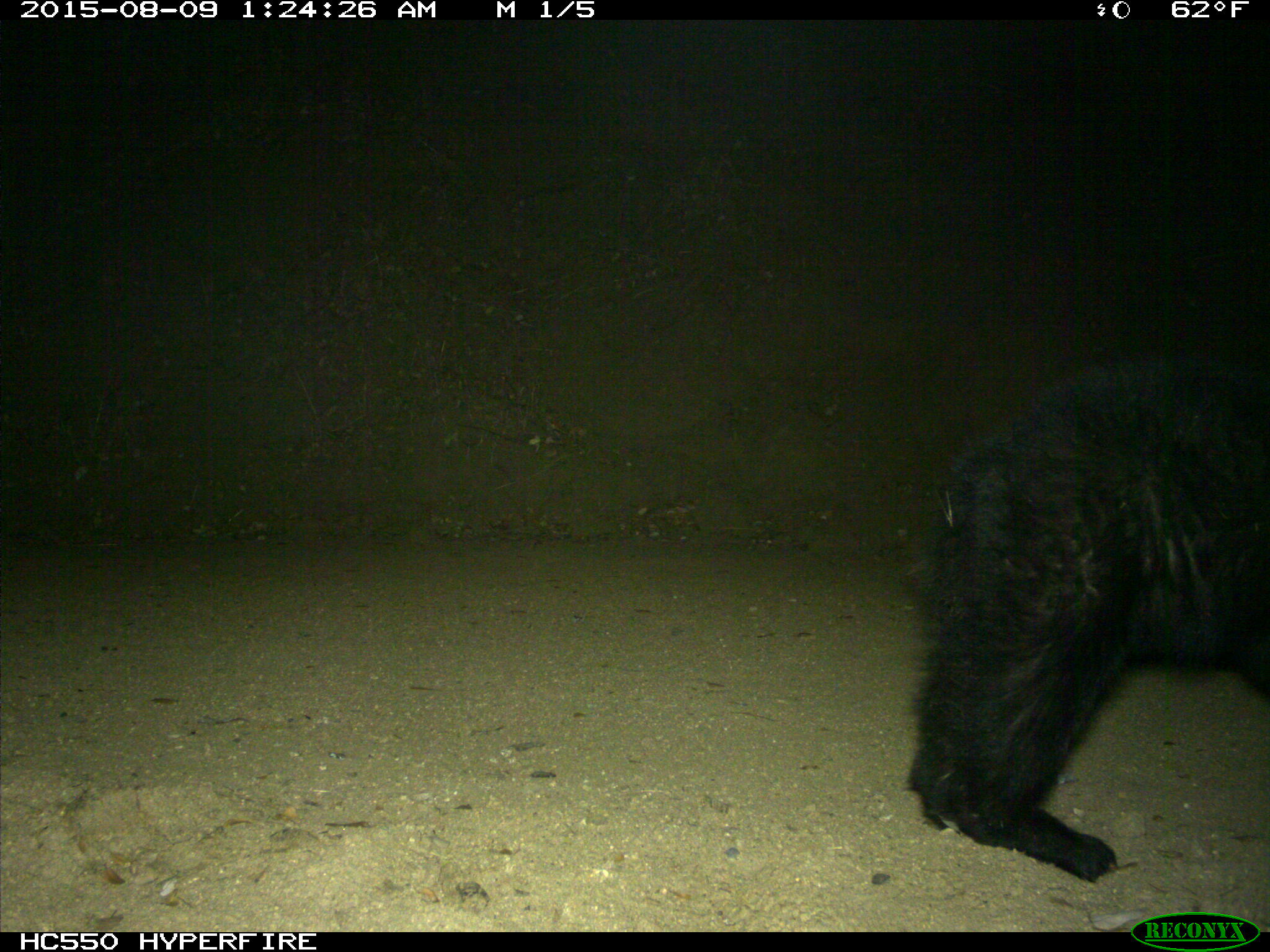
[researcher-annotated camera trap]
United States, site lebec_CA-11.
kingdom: Animalia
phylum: Chordata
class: Mammalia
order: Carnivora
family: Ursidae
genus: Ursus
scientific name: Ursus americanus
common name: american black bear